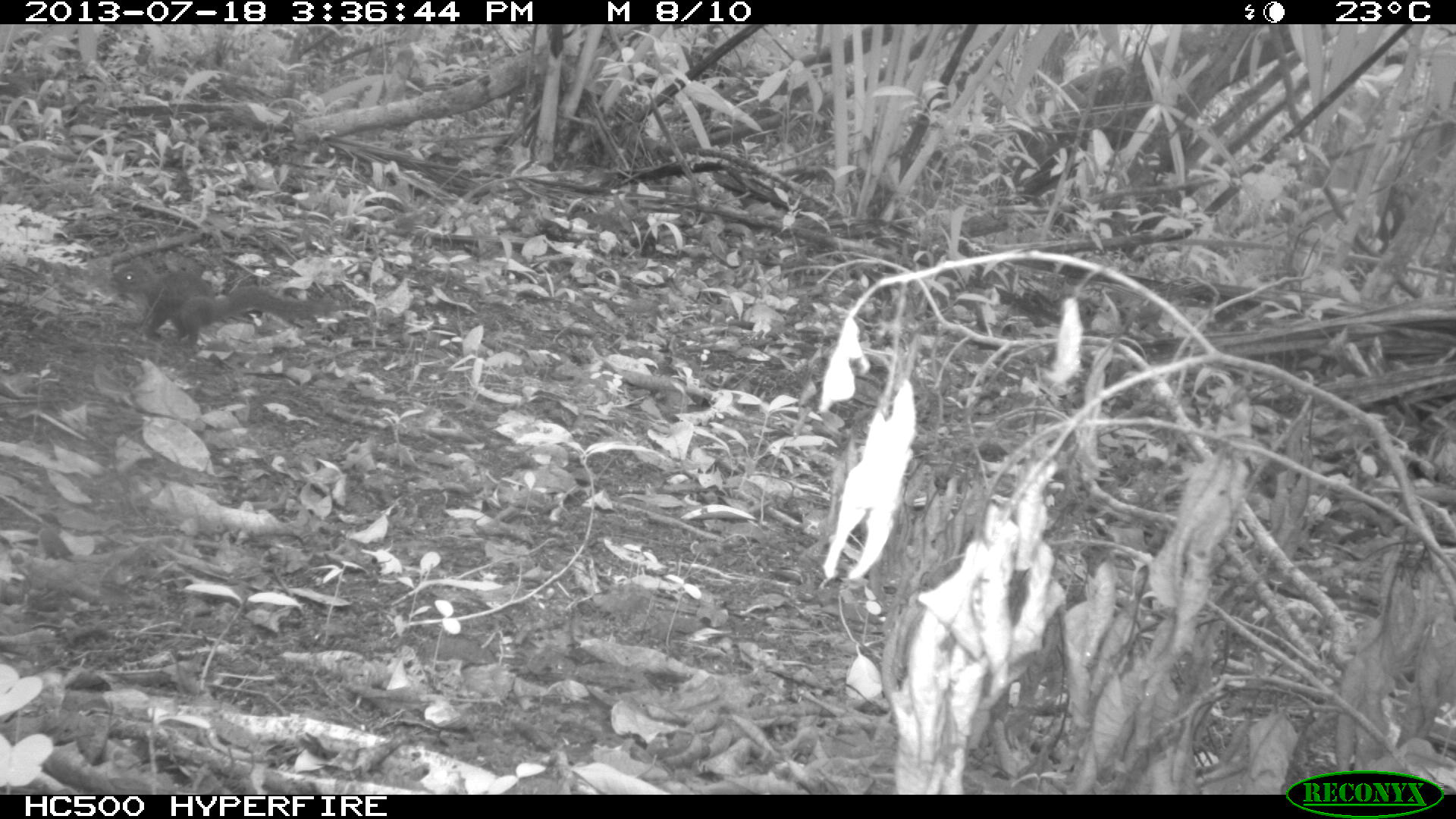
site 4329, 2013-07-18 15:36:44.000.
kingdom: Animalia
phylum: Chordata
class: Mammalia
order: Rodentia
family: Sciuridae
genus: Sciurus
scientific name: Sciurus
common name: squirrel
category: sciurus sp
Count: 1.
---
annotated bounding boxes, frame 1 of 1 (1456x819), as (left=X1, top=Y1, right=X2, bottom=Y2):
sciurus sp: (left=105, top=257, right=343, bottom=348)